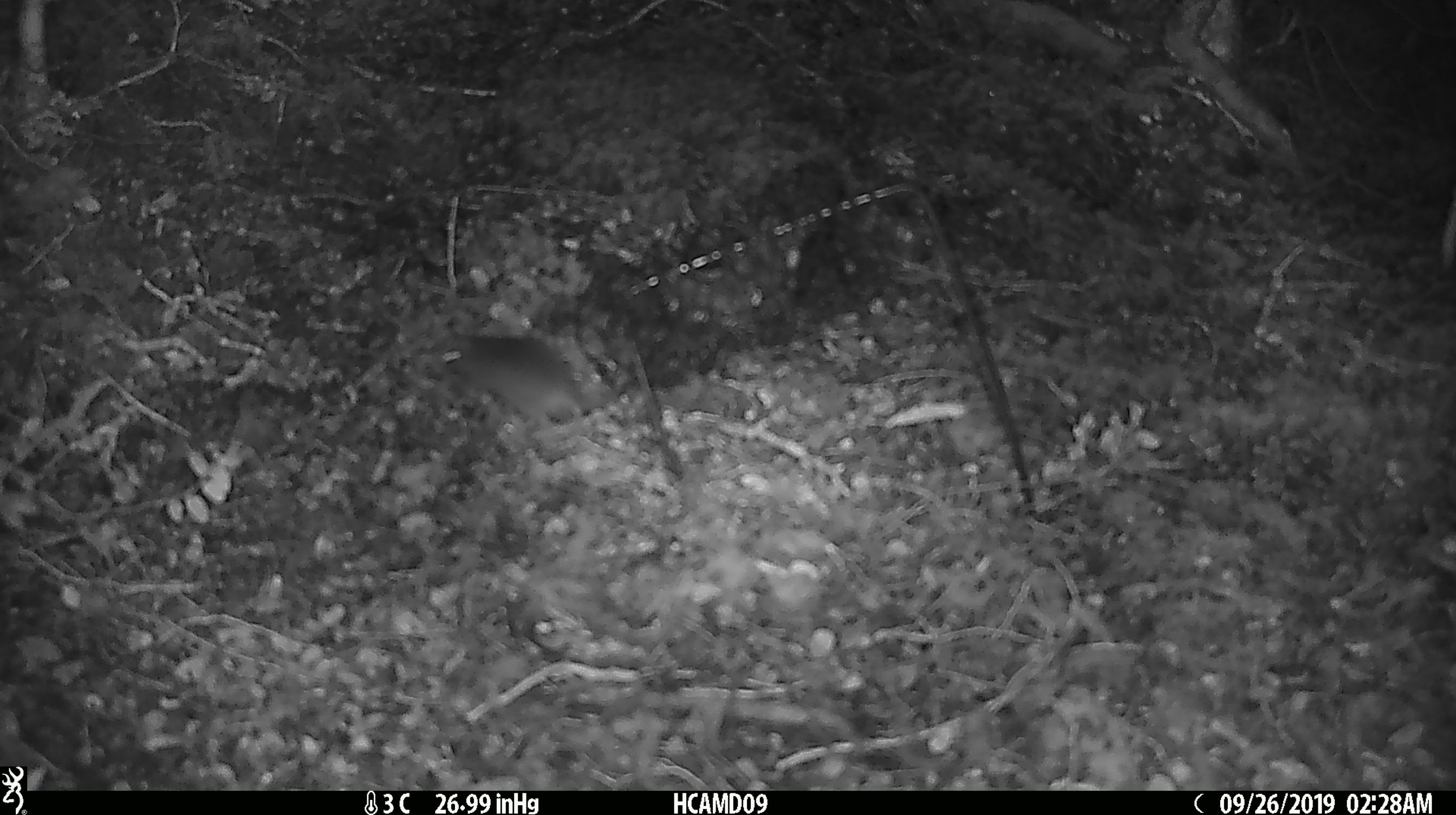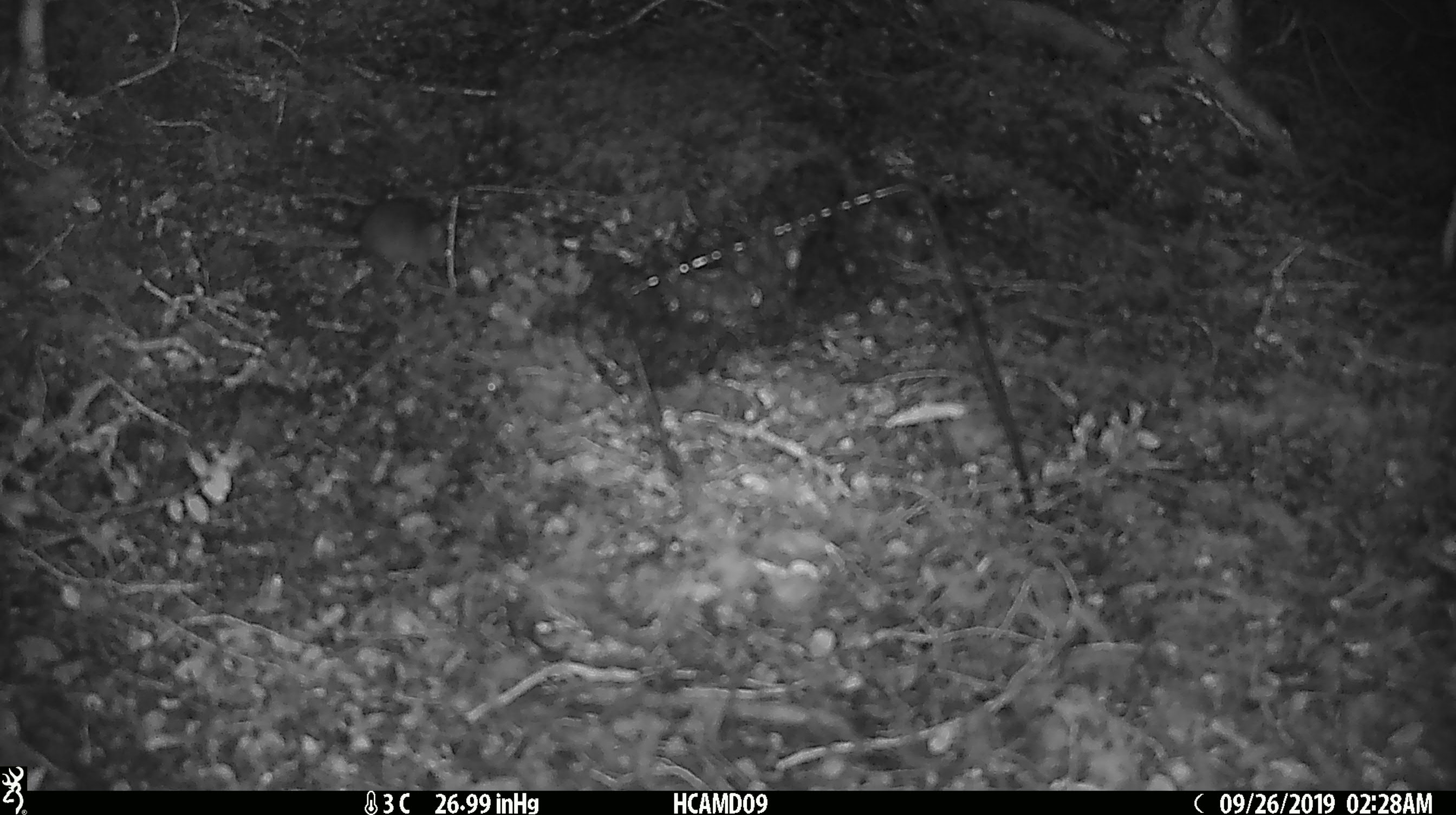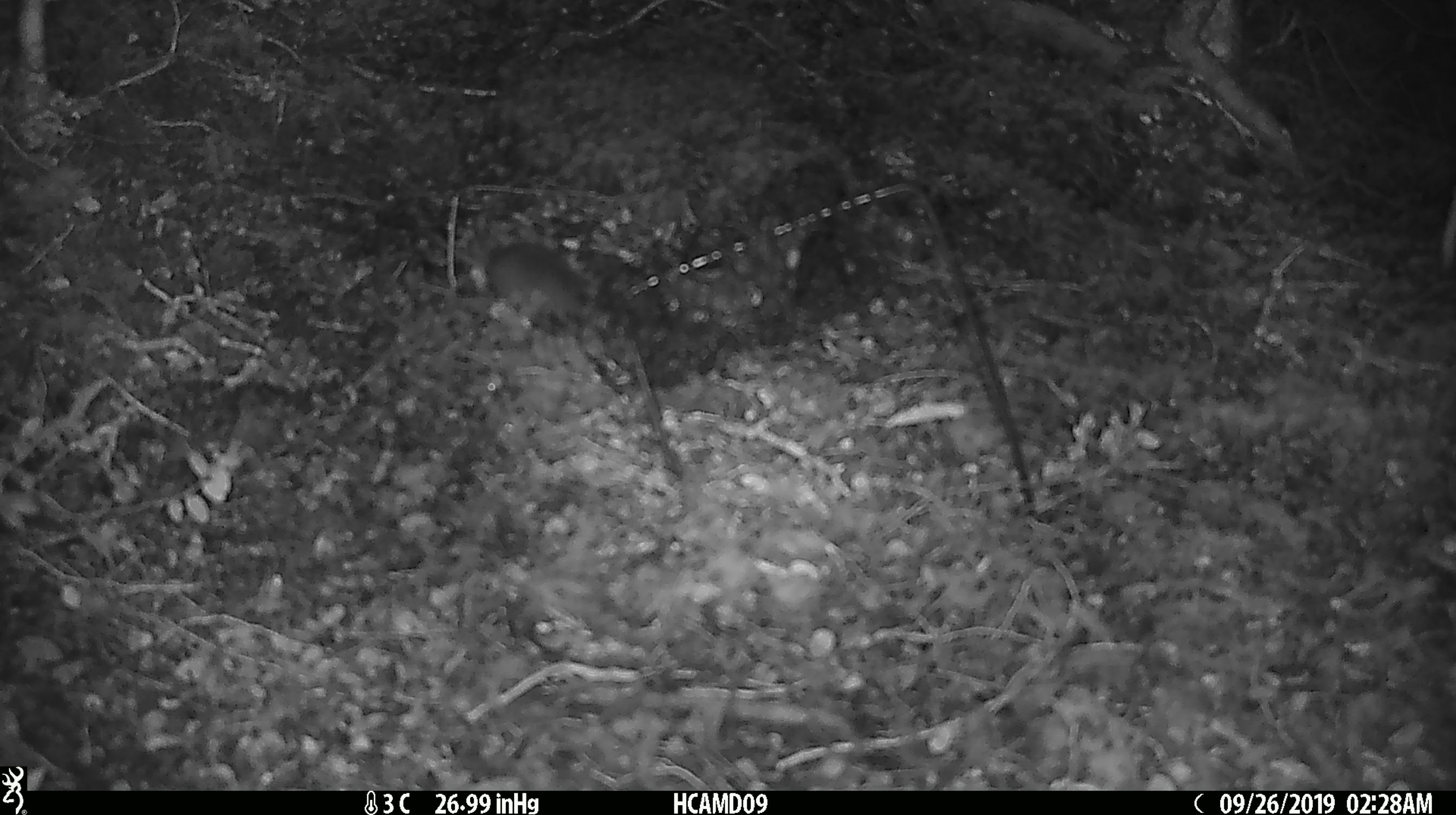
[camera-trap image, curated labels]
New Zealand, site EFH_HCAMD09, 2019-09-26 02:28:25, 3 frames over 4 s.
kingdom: Animalia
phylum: Chordata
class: Mammalia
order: Rodentia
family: Muridae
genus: Mus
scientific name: Mus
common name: mouse